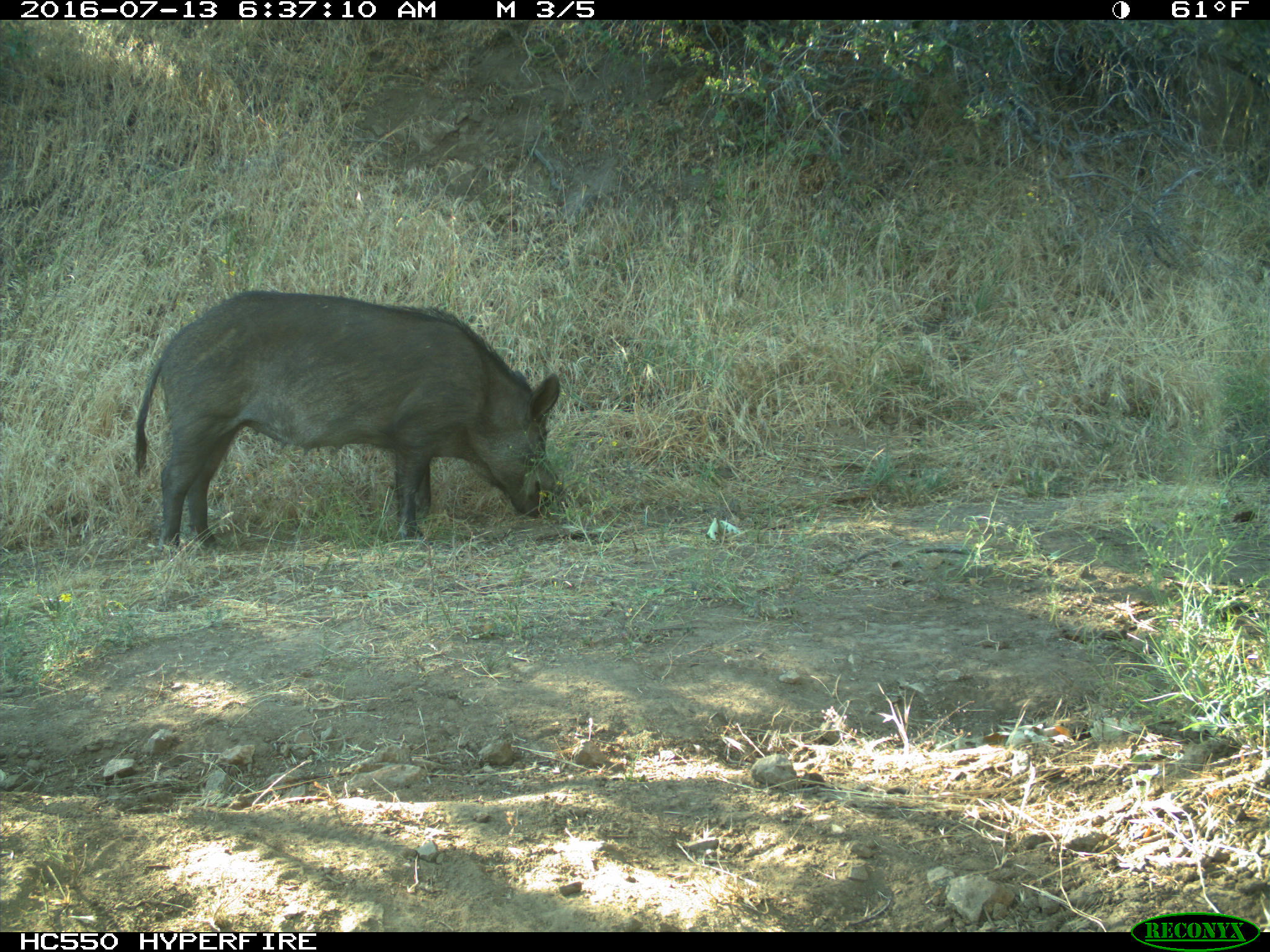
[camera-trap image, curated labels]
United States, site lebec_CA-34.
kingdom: Animalia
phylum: Chordata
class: Mammalia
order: Artiodactyla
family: Suidae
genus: Sus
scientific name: Sus scrofa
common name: wild boar